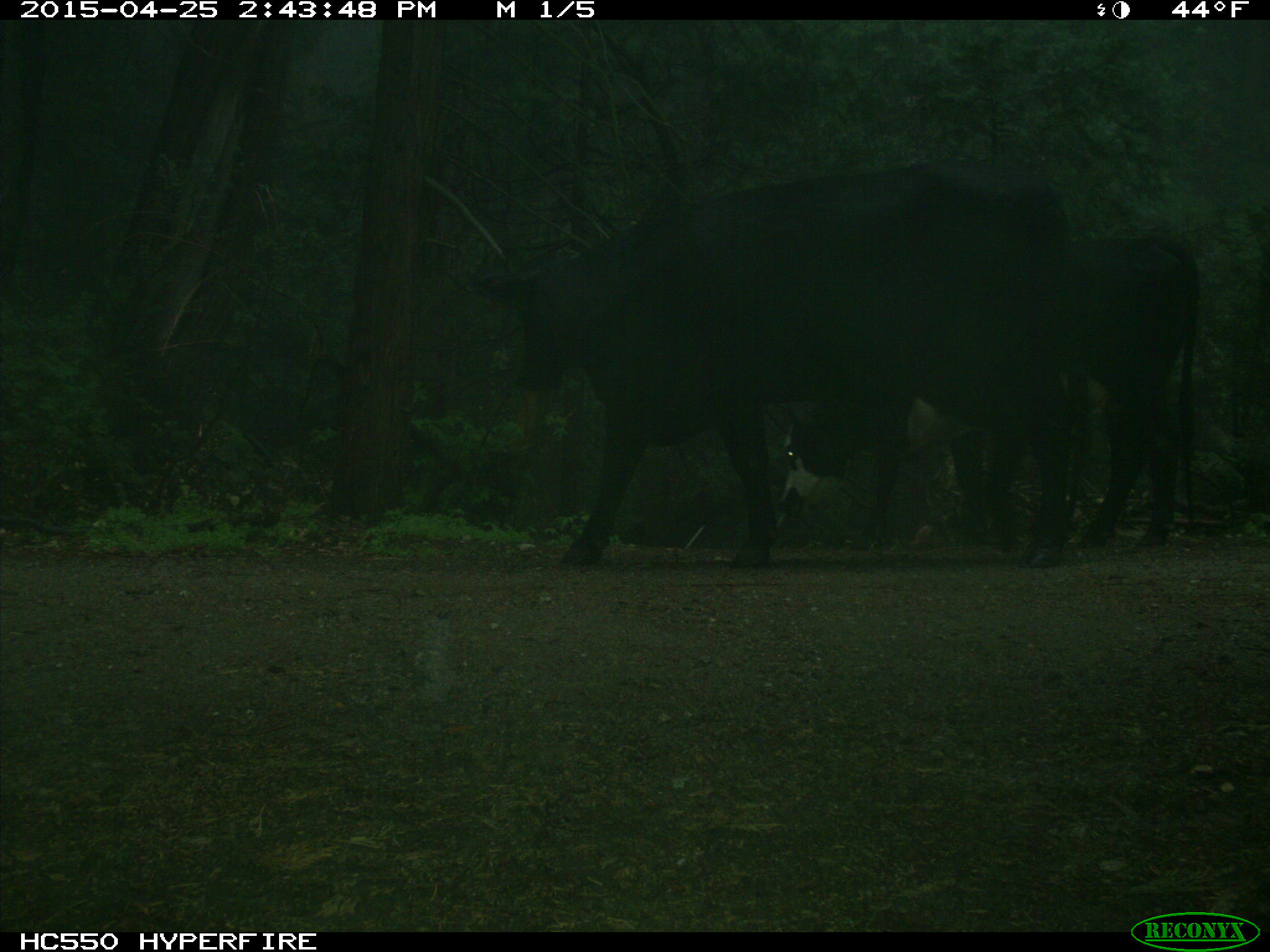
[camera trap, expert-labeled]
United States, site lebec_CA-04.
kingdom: Animalia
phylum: Chordata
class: Mammalia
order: Artiodactyla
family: Bovidae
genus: Bos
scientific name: Bos taurus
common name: domestic cow